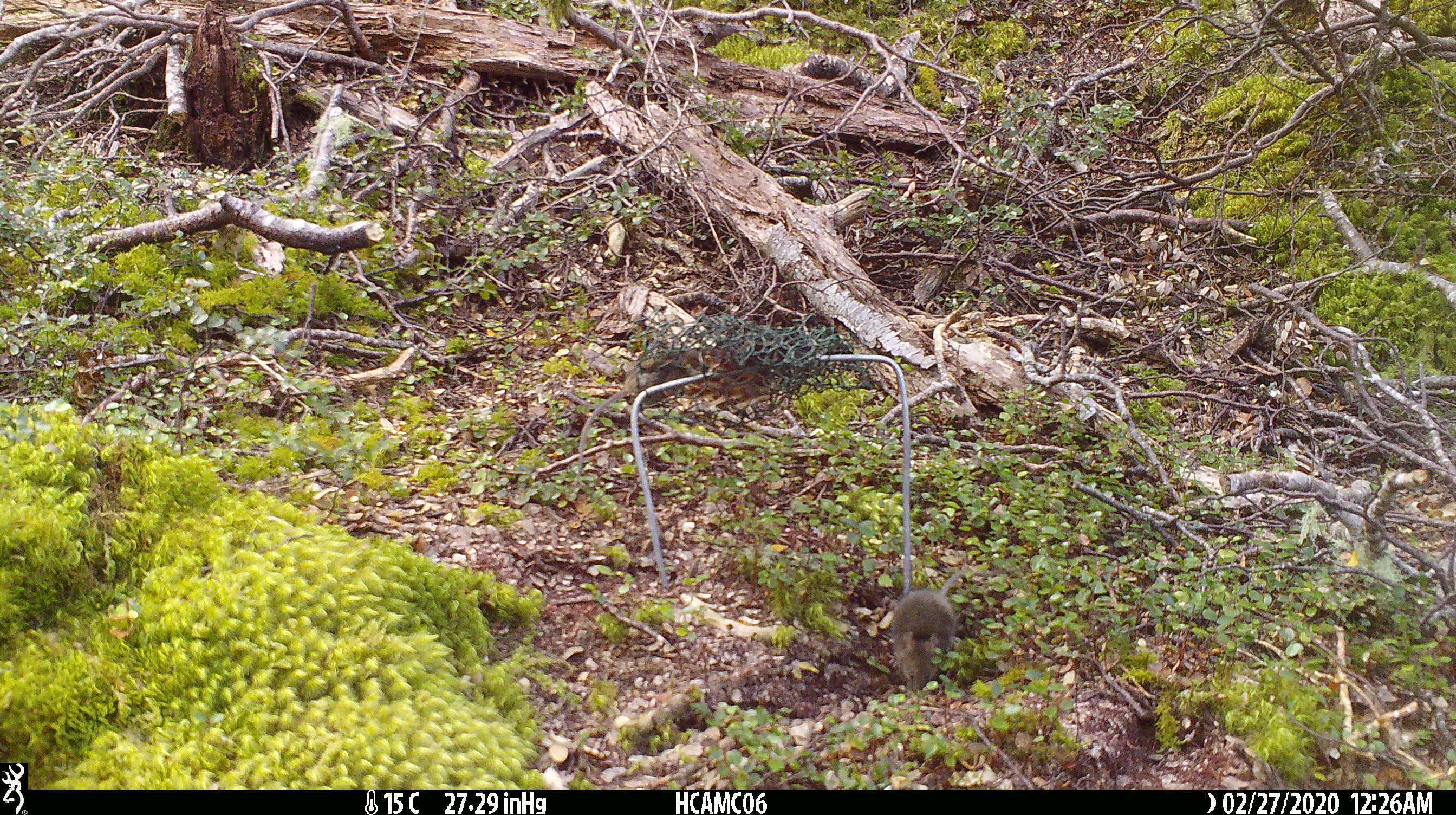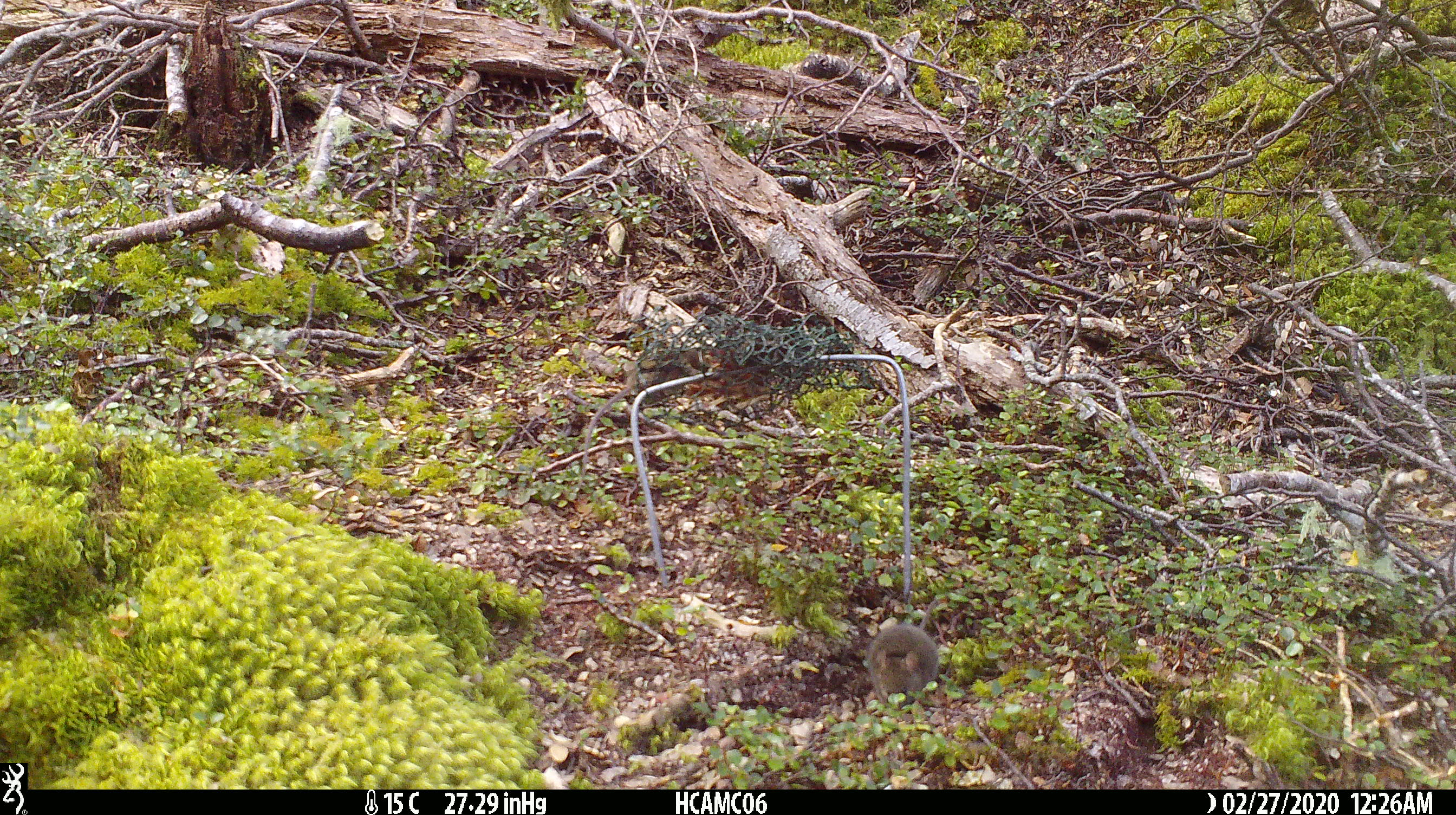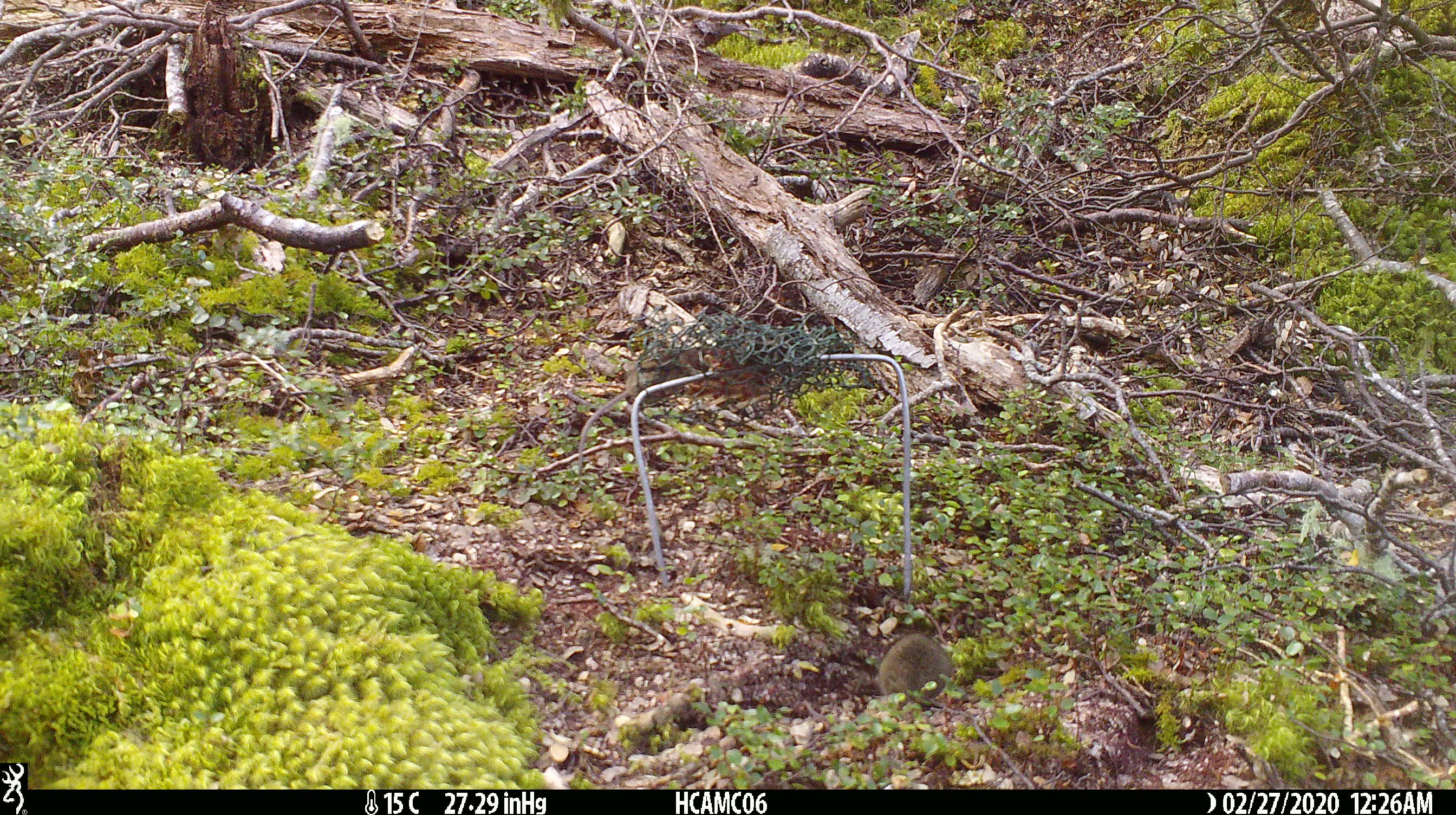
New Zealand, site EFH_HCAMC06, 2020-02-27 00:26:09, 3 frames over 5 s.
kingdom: Animalia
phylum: Chordata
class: Mammalia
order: Rodentia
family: Muridae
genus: Mus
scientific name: Mus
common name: mouse